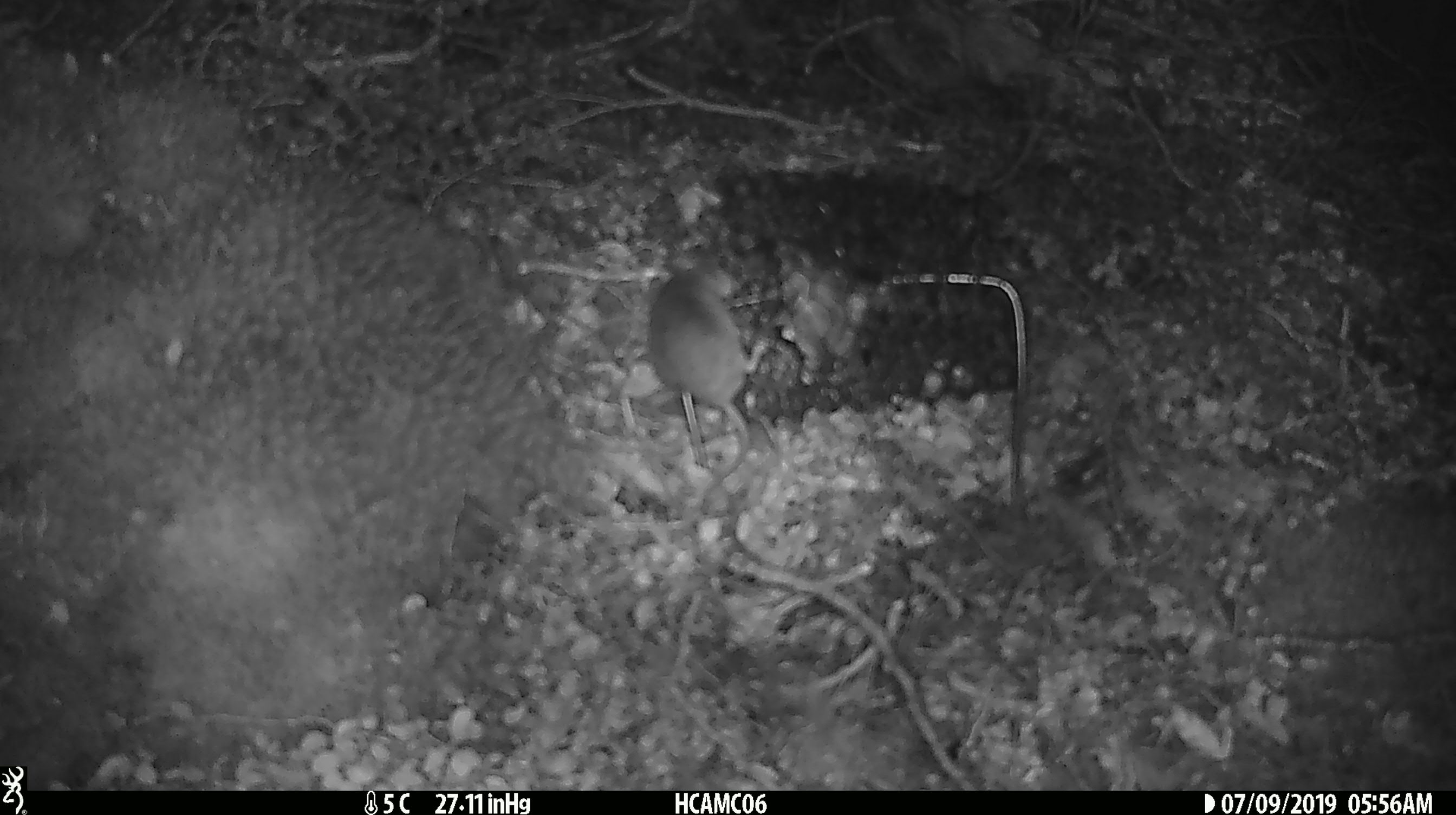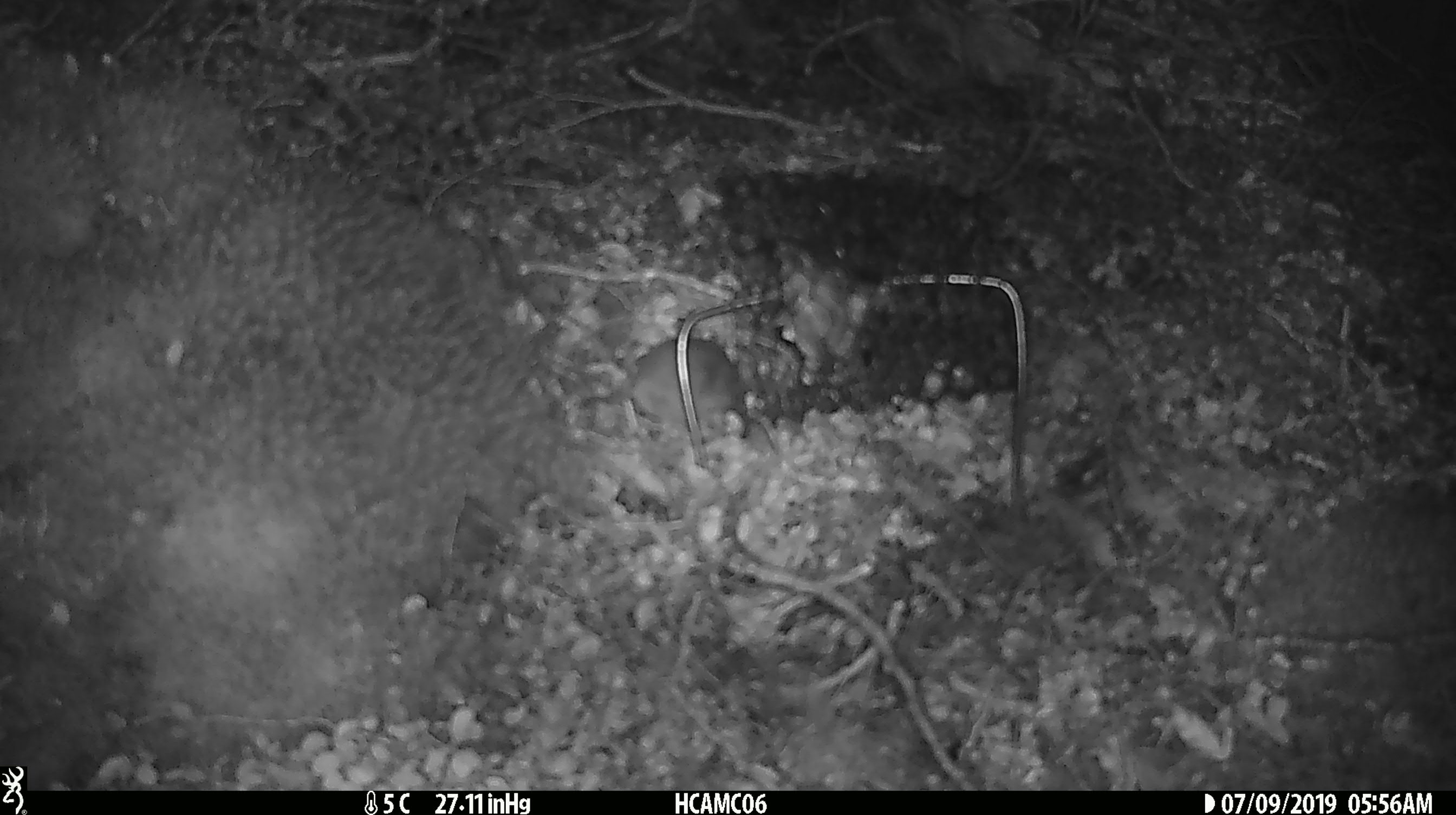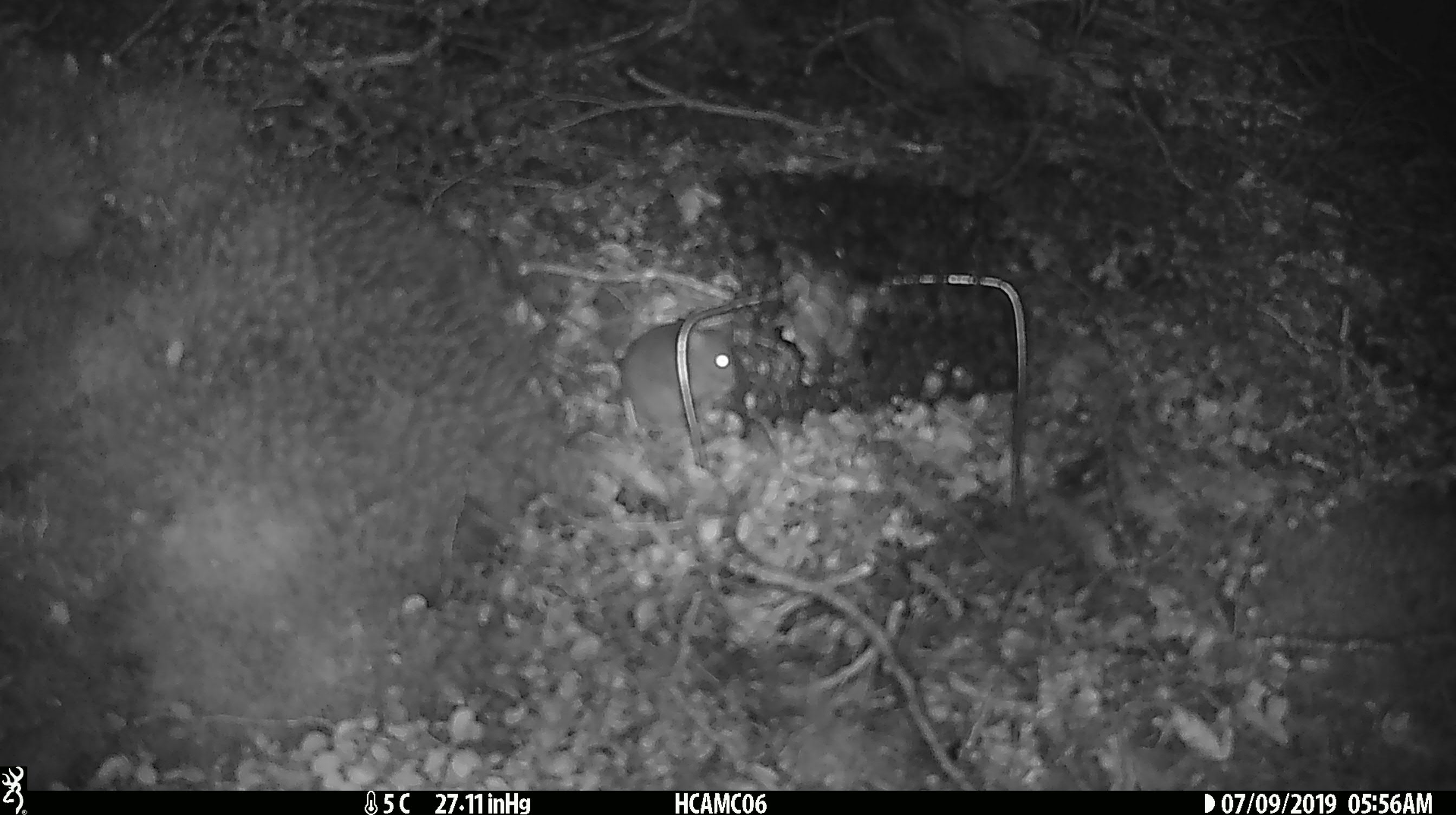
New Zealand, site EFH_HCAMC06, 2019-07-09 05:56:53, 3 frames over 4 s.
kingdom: Animalia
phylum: Chordata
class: Mammalia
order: Rodentia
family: Muridae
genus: Mus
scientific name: Mus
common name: mouse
Mouse (Mus).